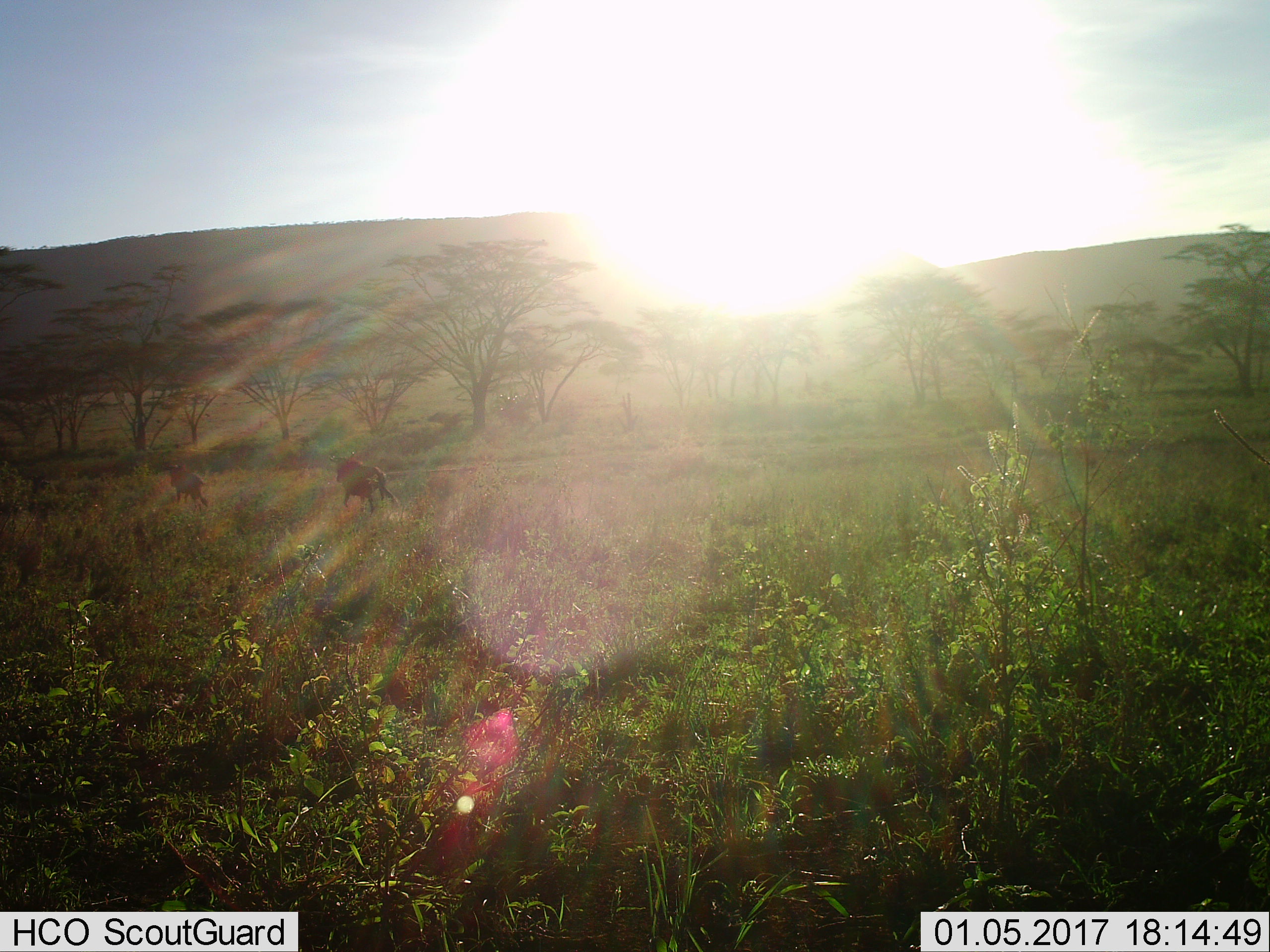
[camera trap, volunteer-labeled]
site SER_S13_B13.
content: unidentified animal